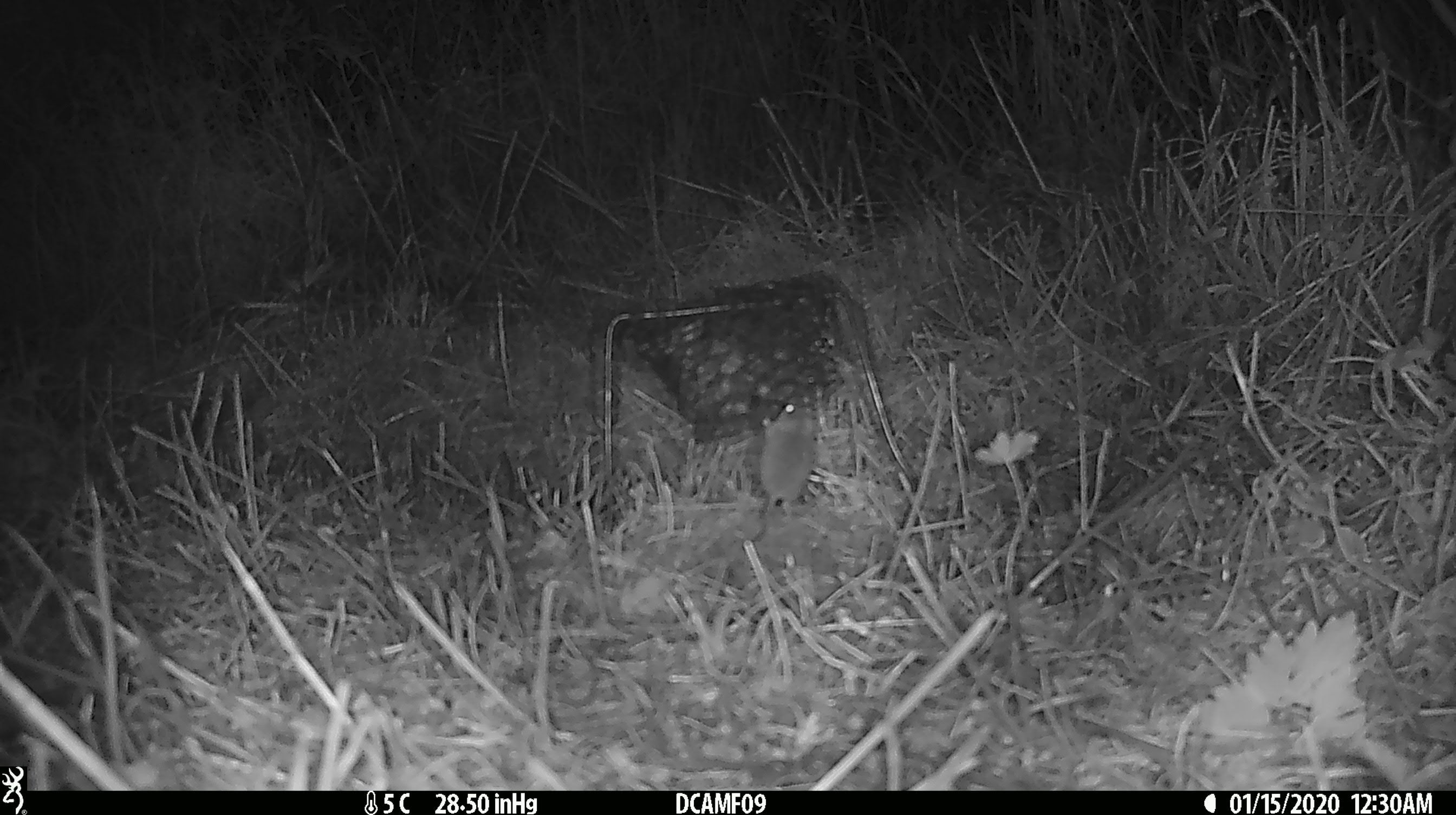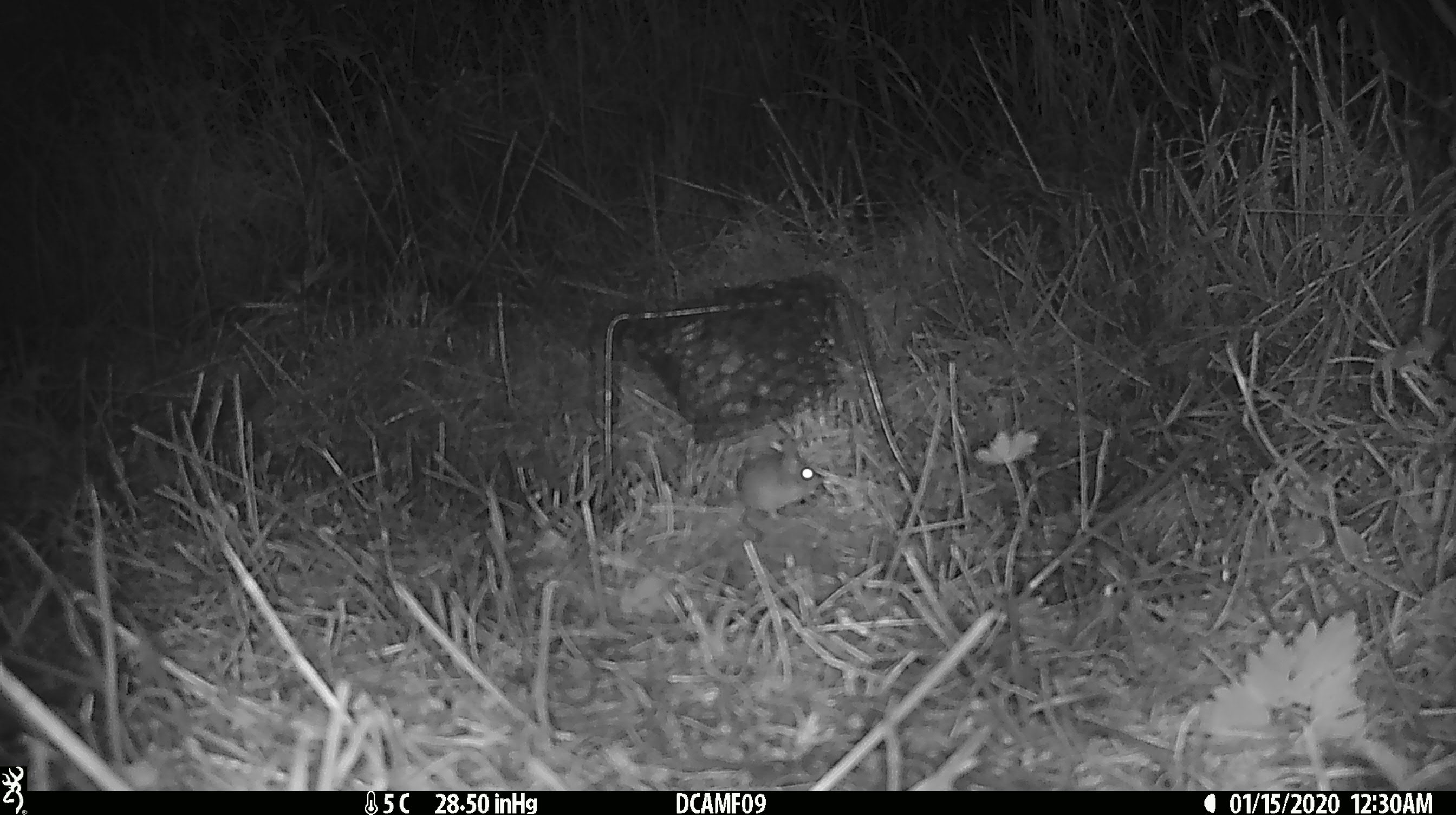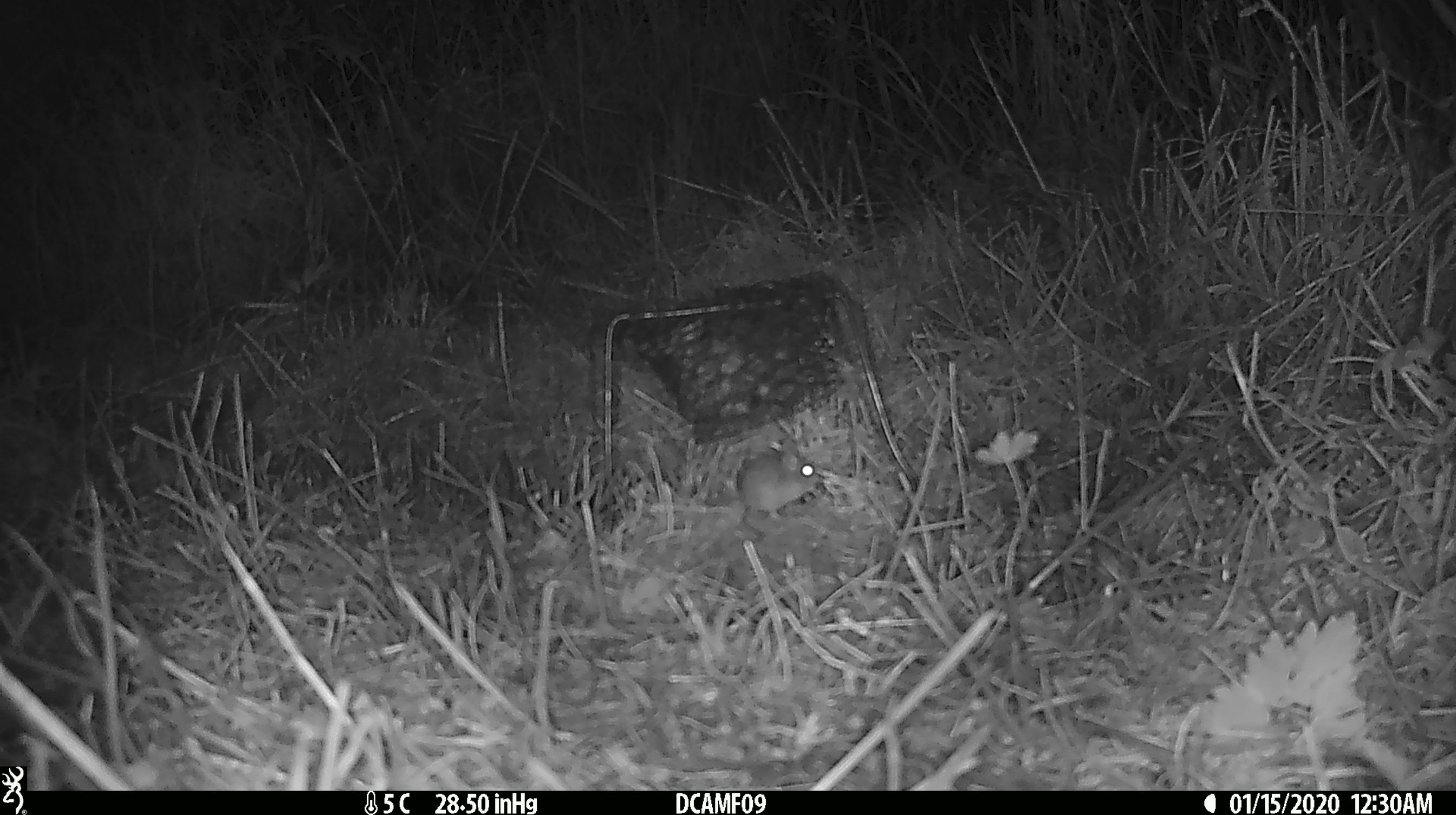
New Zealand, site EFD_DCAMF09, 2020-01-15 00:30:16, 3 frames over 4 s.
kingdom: Animalia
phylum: Chordata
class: Mammalia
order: Rodentia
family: Muridae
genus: Mus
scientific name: Mus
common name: mouse